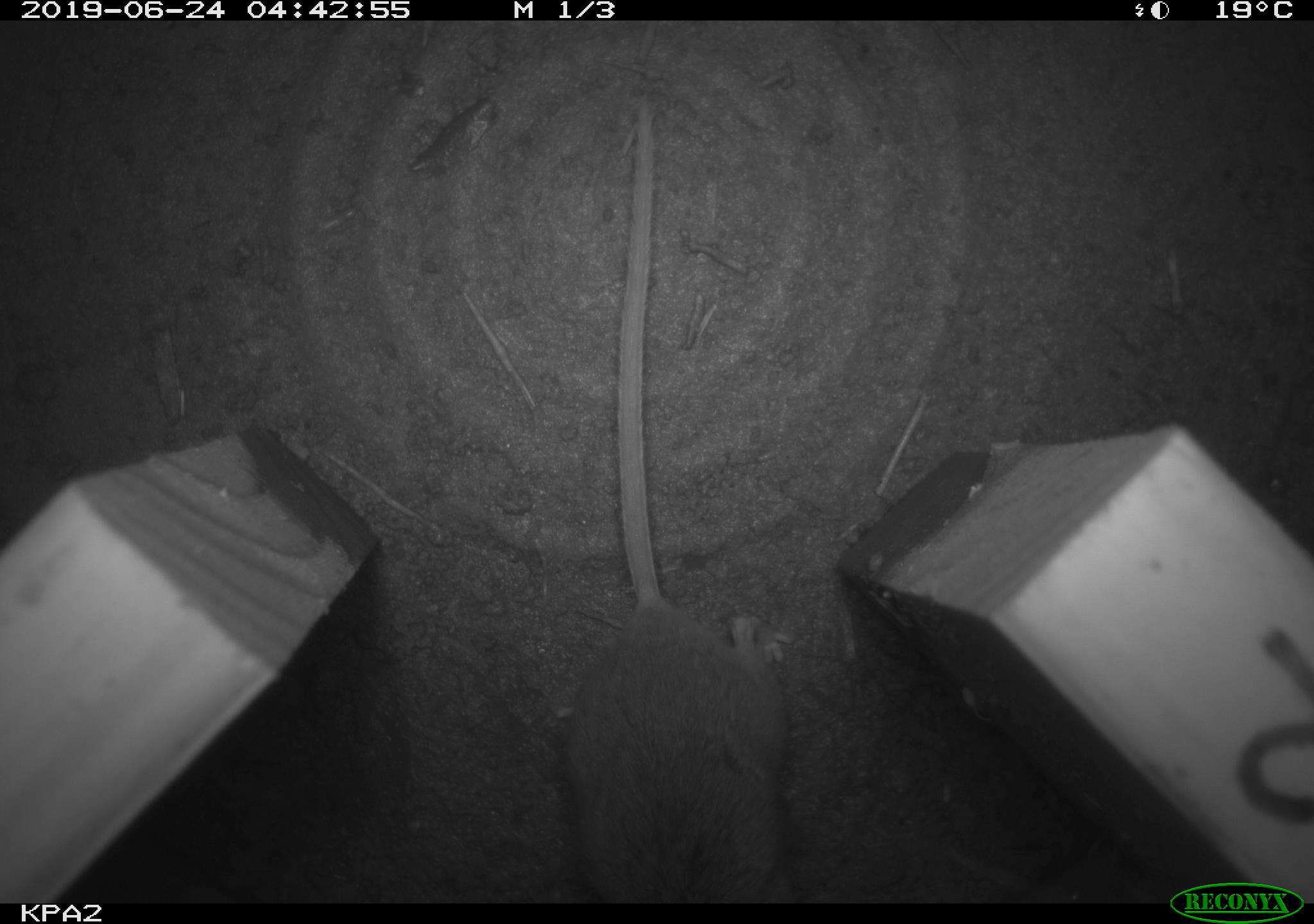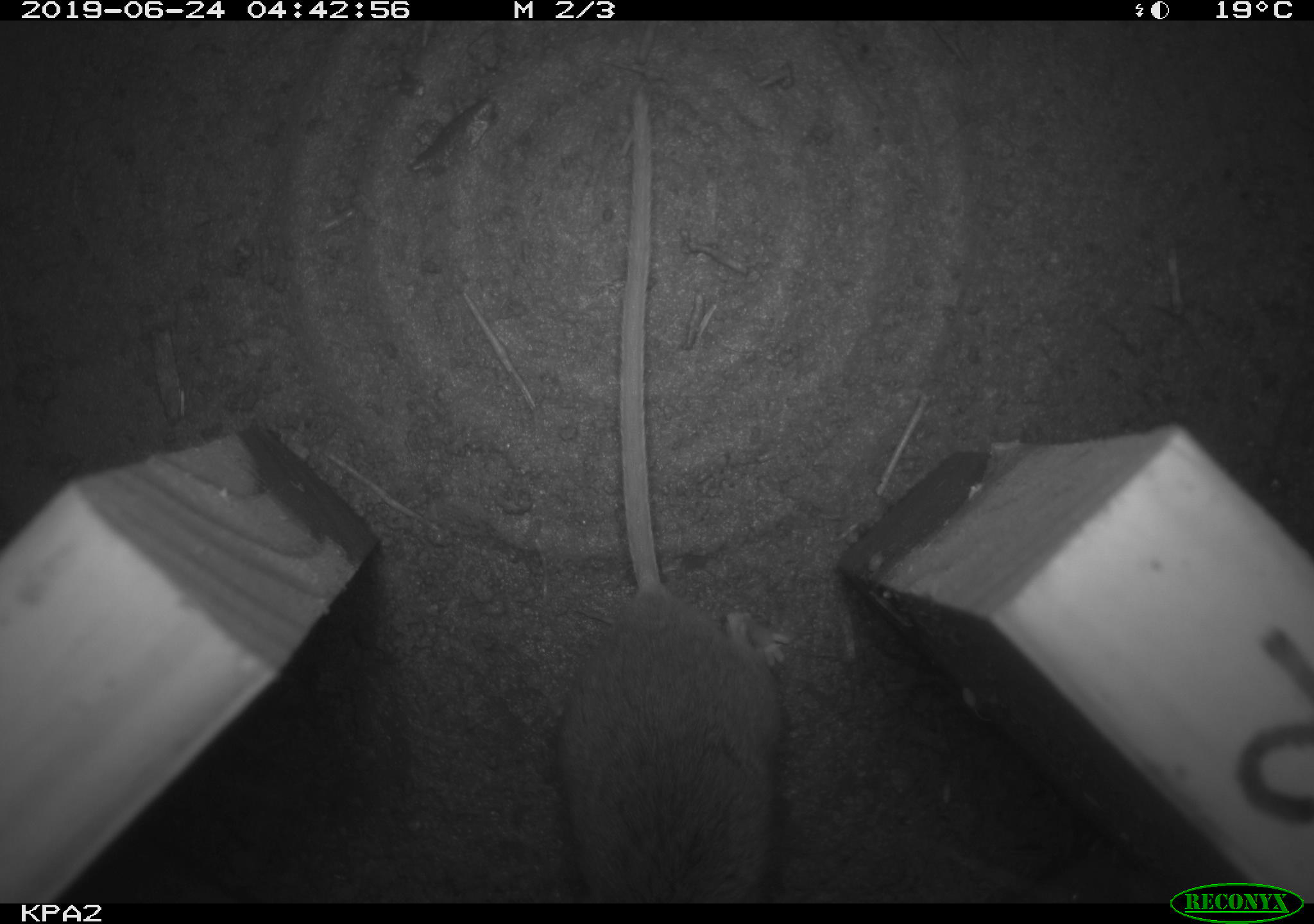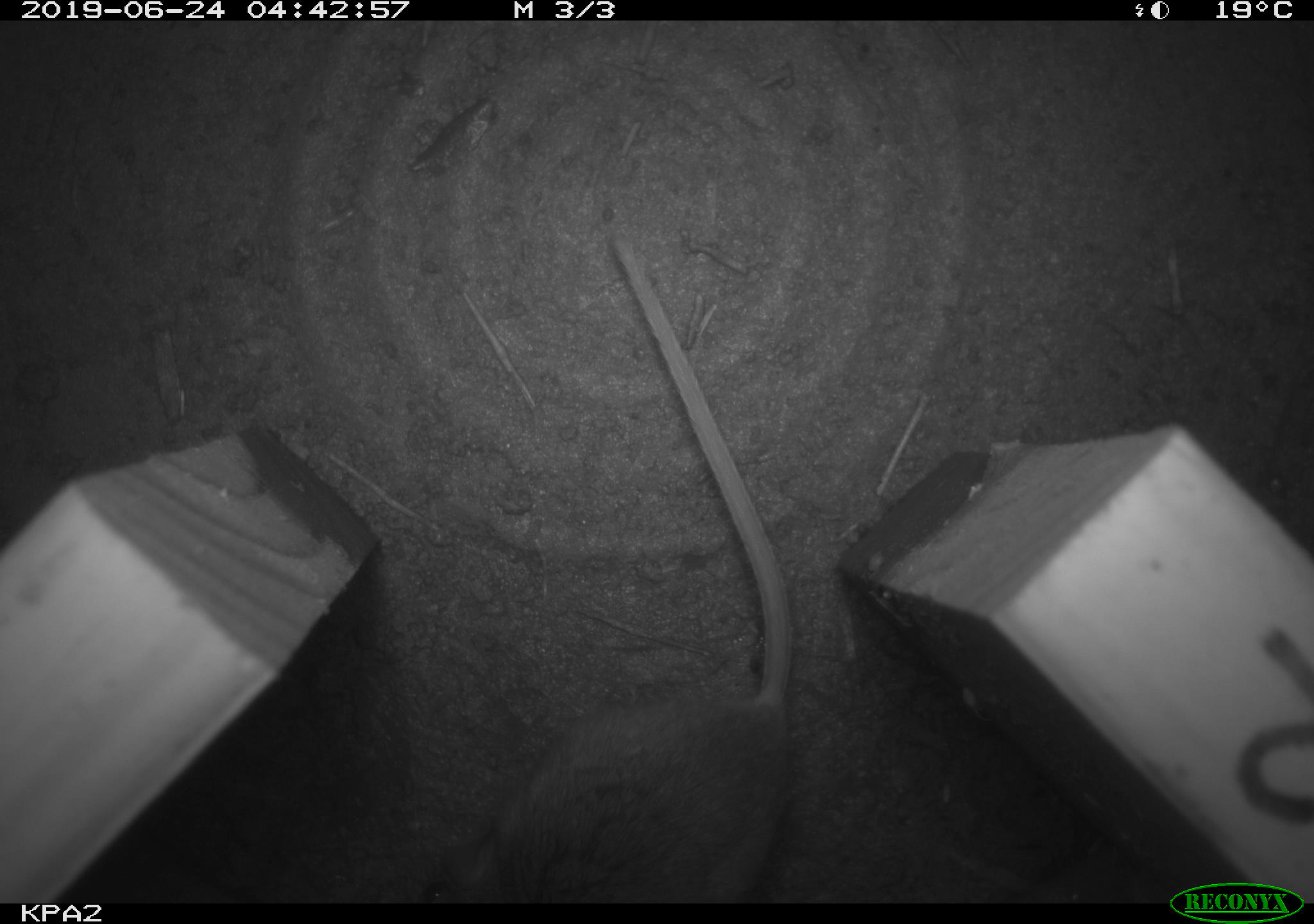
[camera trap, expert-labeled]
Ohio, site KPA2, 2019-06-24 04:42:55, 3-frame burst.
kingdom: Animalia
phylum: Chordata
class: Mammalia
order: Rodentia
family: Cricetidae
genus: Peromyscus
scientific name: Peromyscus leucopus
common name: white-footed mouse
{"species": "white-footed mouse (Peromyscus leucopus)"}